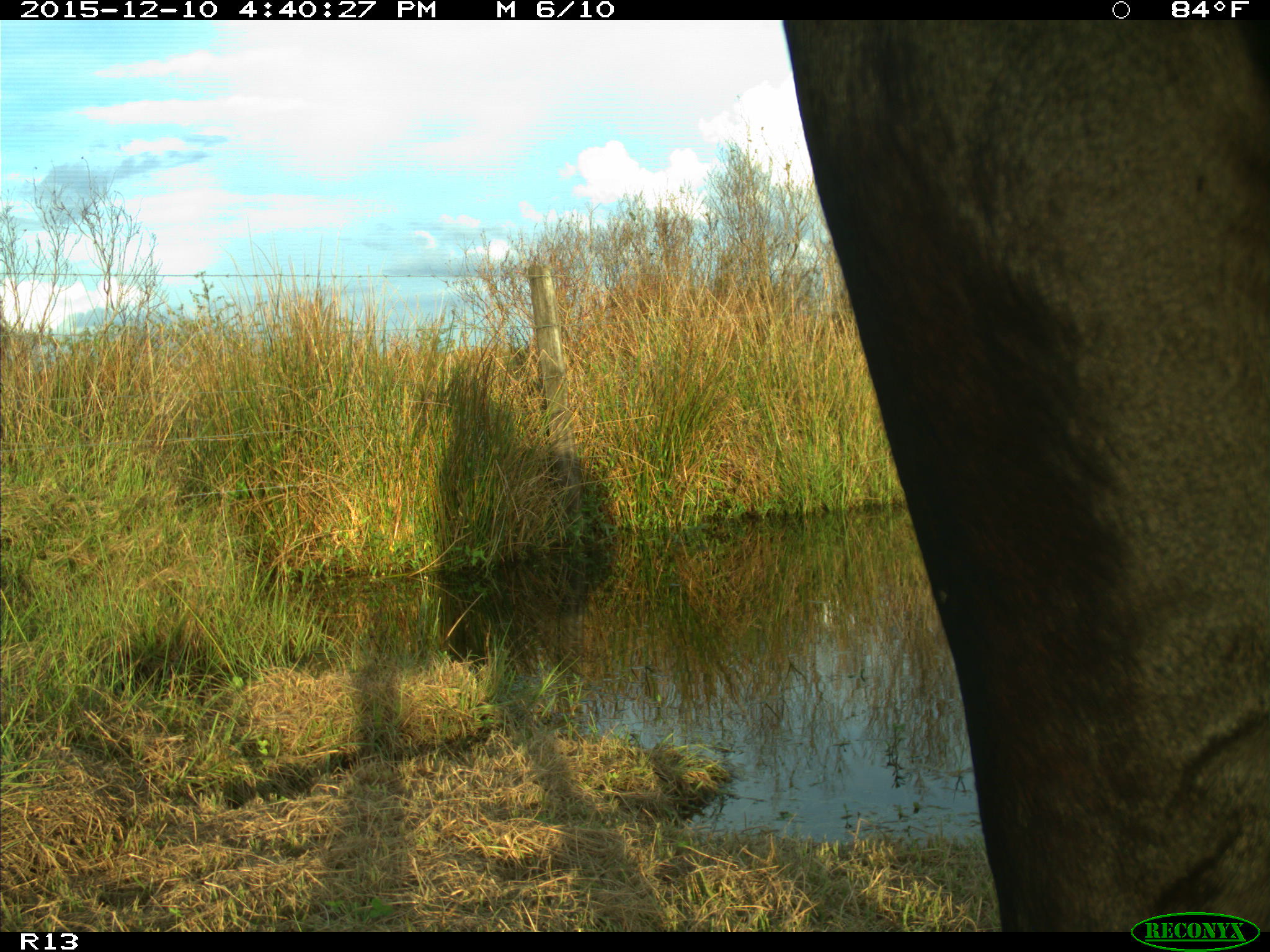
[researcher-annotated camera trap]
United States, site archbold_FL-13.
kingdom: Animalia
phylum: Chordata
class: Mammalia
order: Artiodactyla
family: Bovidae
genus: Bos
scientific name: Bos taurus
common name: domestic cow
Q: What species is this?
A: Bos taurus (domestic cow).